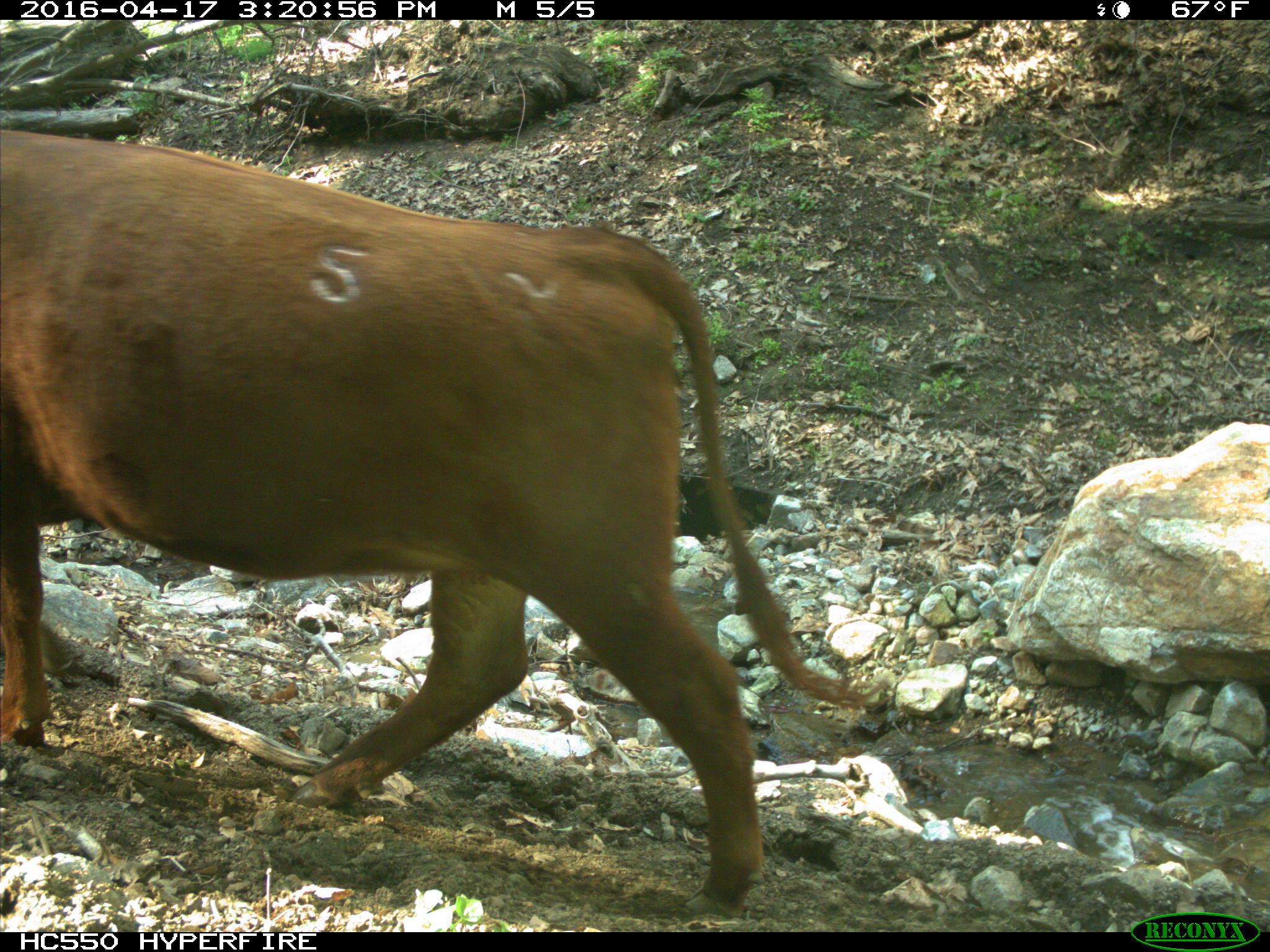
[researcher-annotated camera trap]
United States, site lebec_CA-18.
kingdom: Animalia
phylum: Chordata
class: Mammalia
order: Artiodactyla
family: Bovidae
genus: Bos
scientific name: Bos taurus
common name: domestic cow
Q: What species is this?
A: Bos taurus (domestic cow).